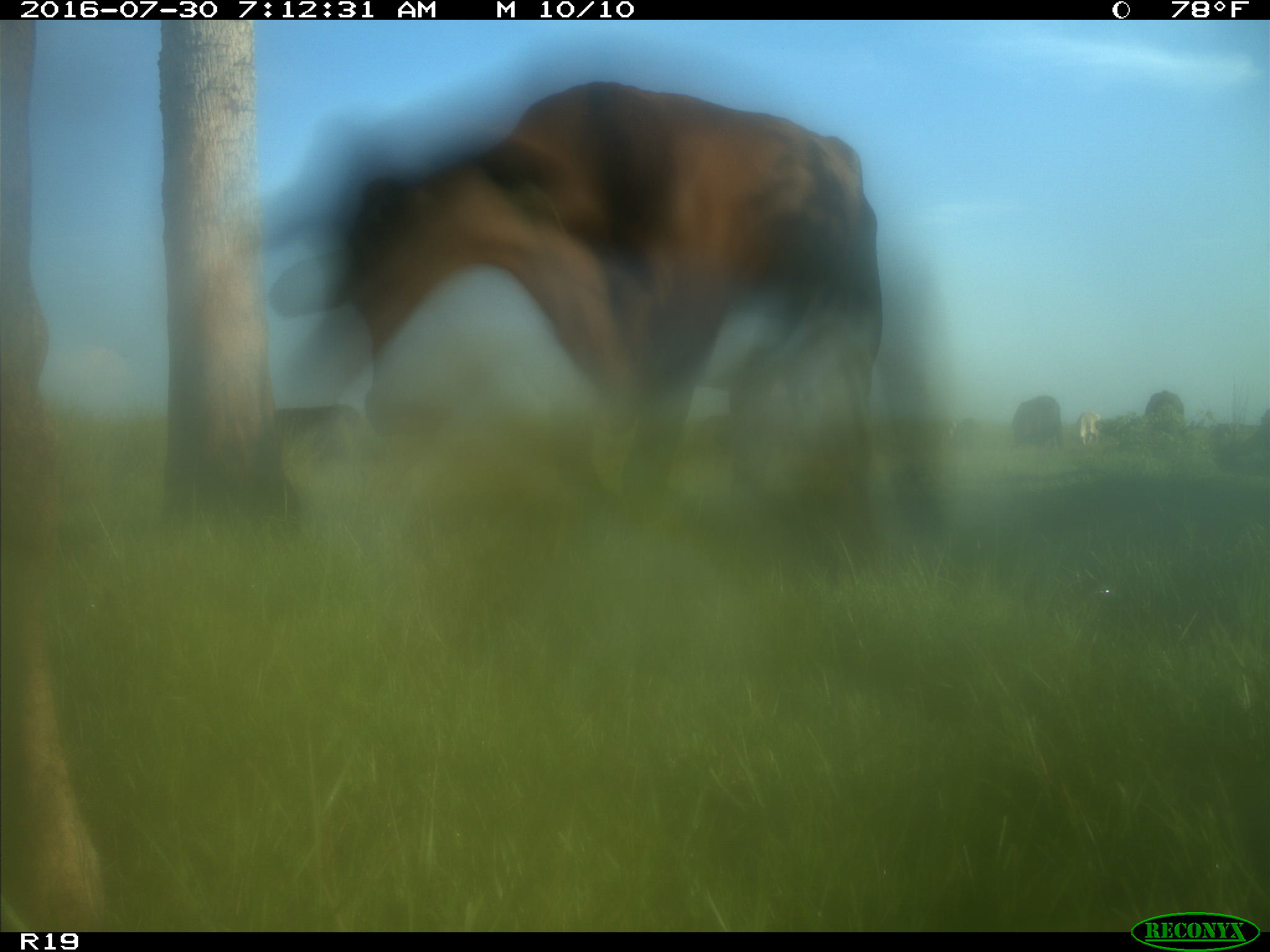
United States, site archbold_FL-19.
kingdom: Animalia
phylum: Chordata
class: Mammalia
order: Artiodactyla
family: Bovidae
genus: Bos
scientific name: Bos taurus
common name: domestic cow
Bos taurus (domestic cow).